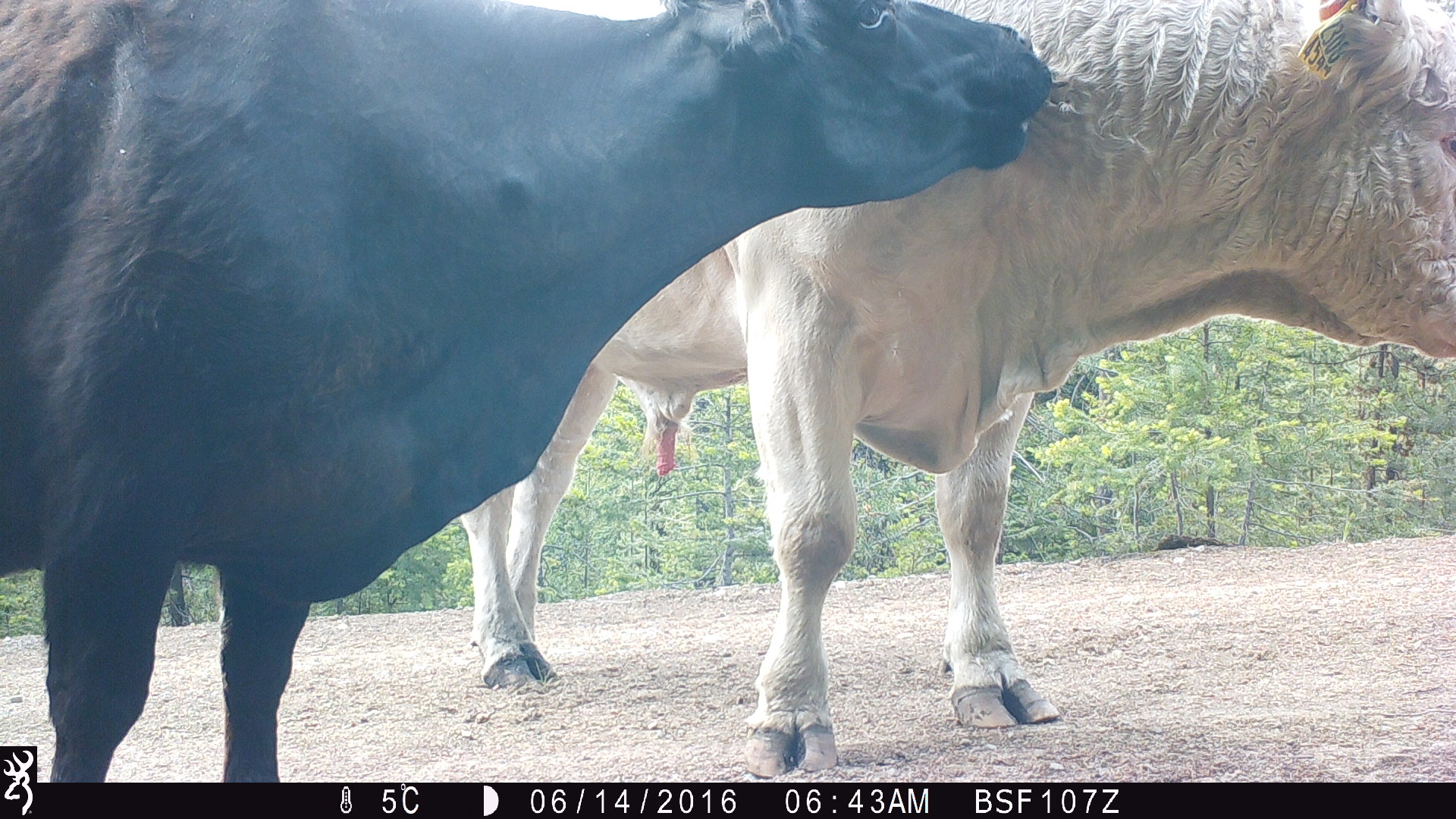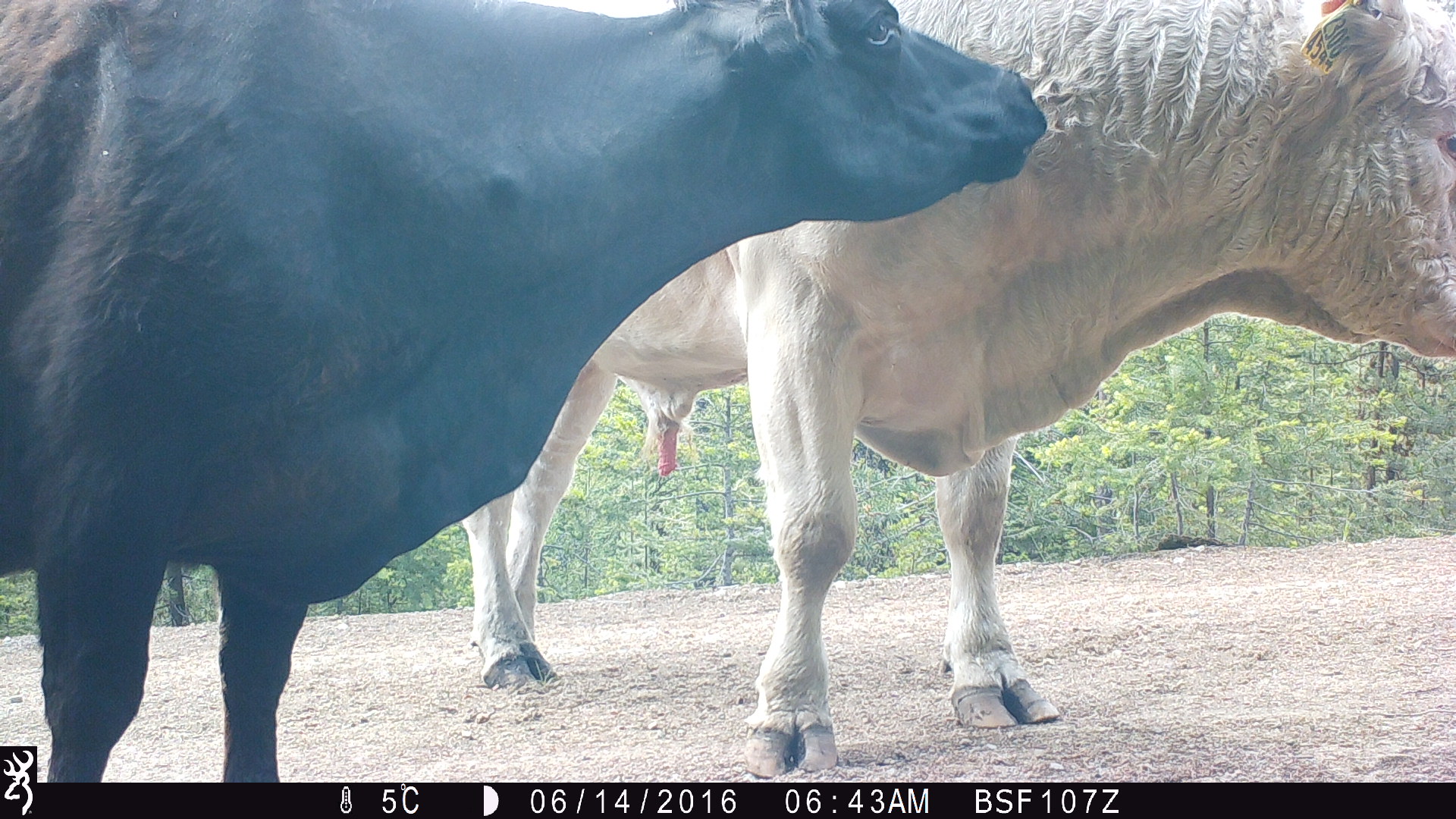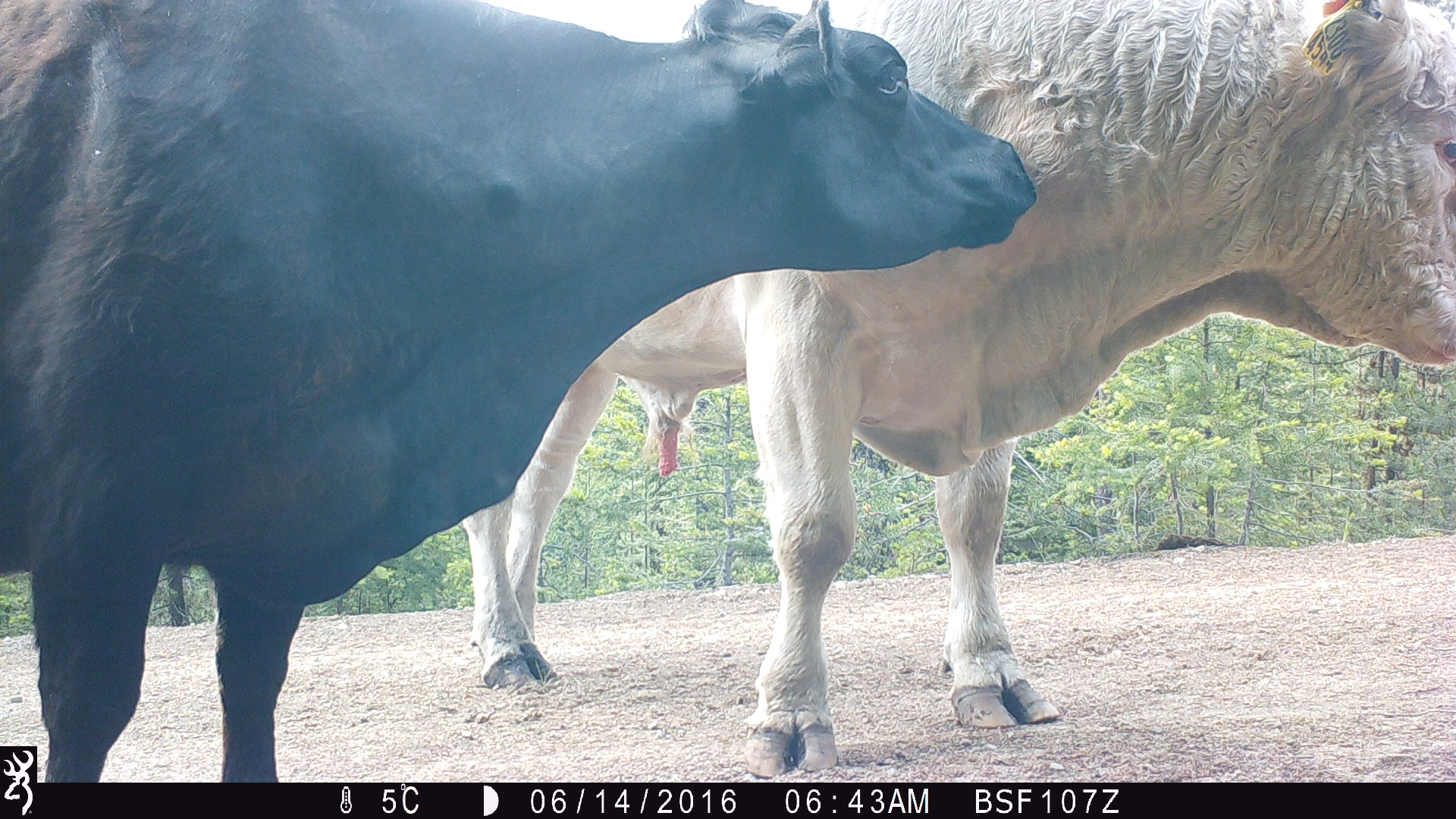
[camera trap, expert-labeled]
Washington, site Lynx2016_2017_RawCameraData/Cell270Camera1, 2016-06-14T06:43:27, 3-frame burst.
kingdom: Animalia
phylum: Chordata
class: Mammalia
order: Artiodactyla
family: Bovidae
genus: Bos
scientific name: Bos taurus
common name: domestic cattle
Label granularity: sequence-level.